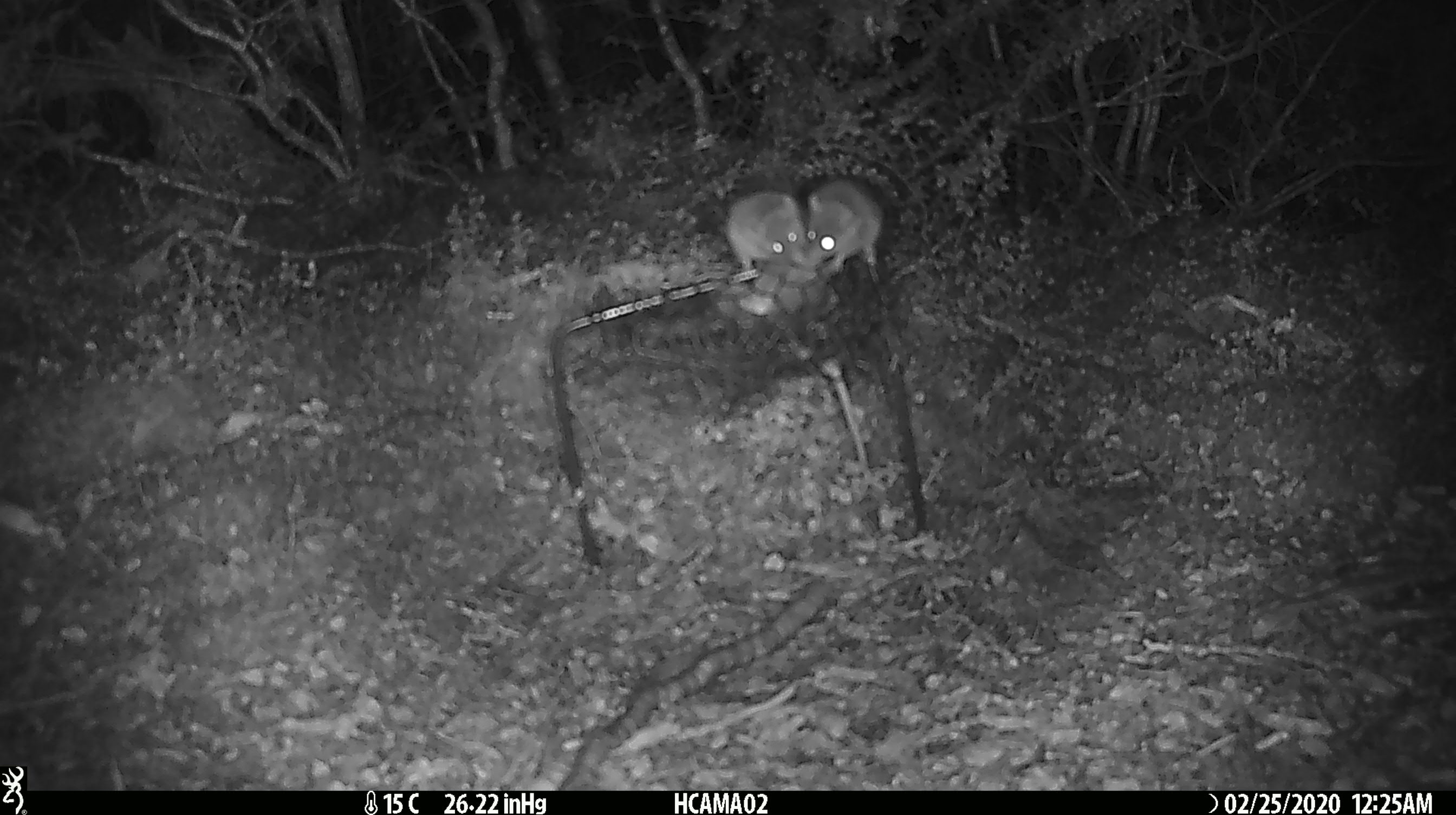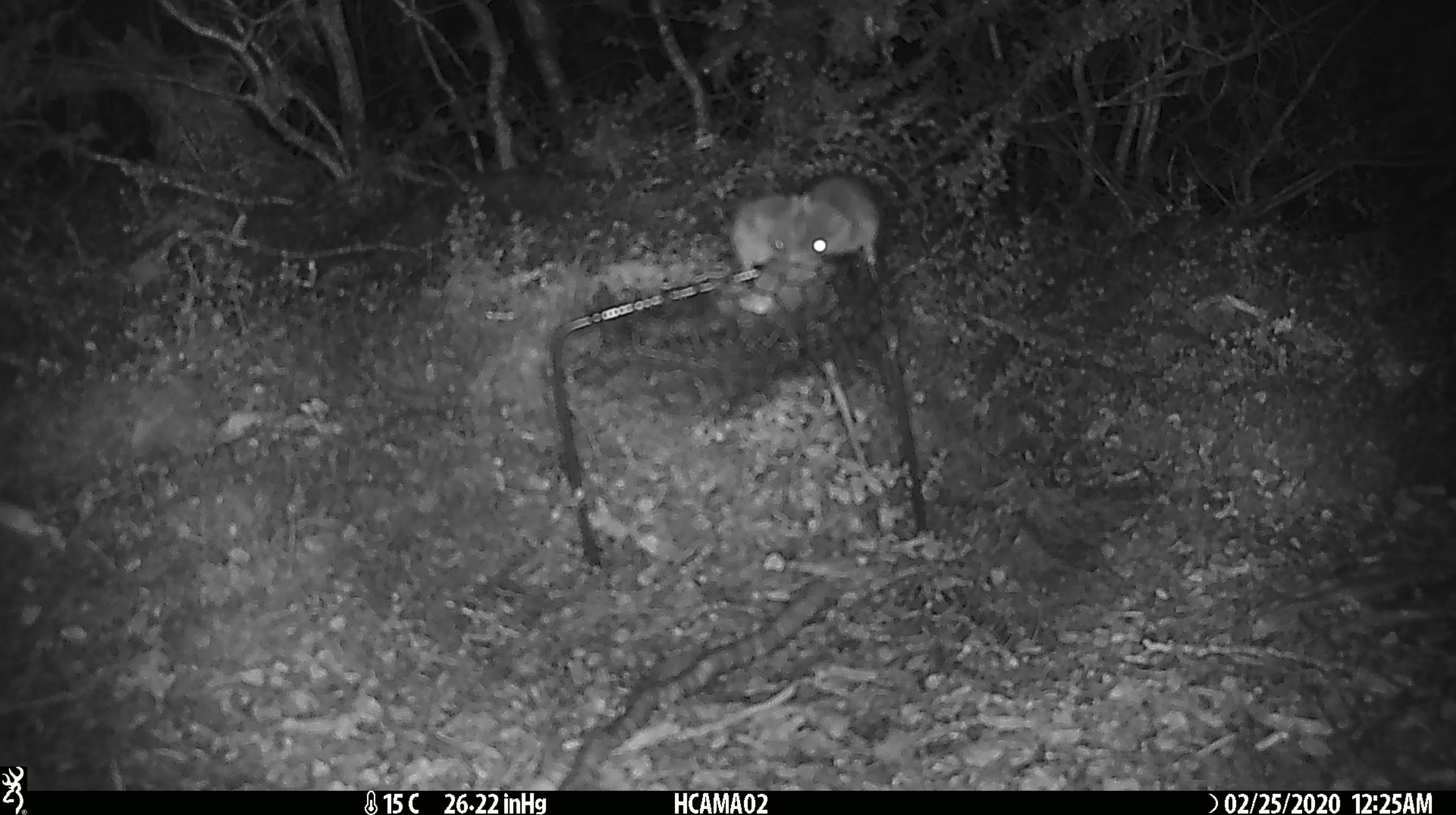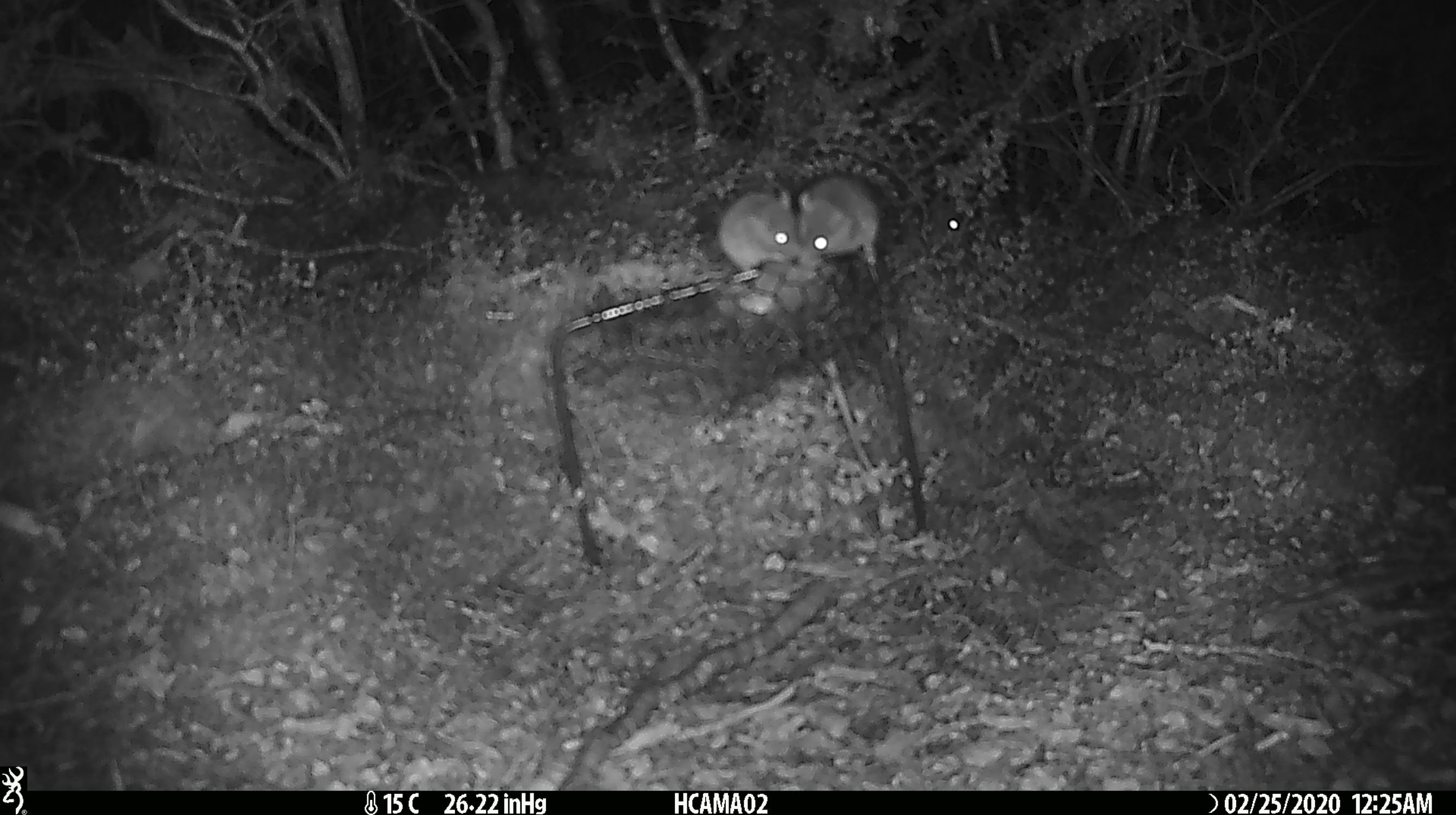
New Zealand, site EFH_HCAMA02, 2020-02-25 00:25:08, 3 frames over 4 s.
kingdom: Animalia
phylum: Chordata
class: Mammalia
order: Rodentia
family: Muridae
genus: Mus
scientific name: Mus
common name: mouse